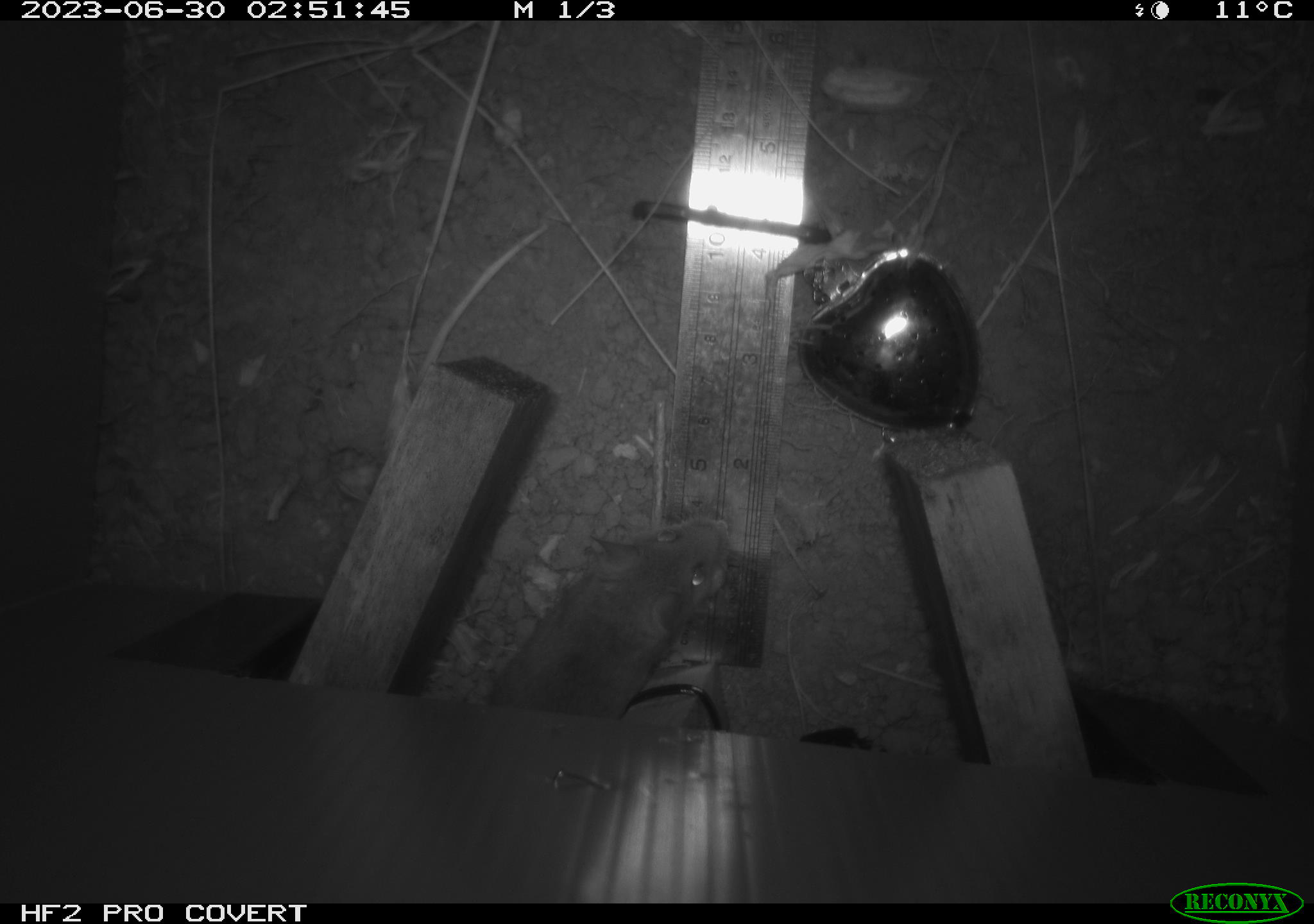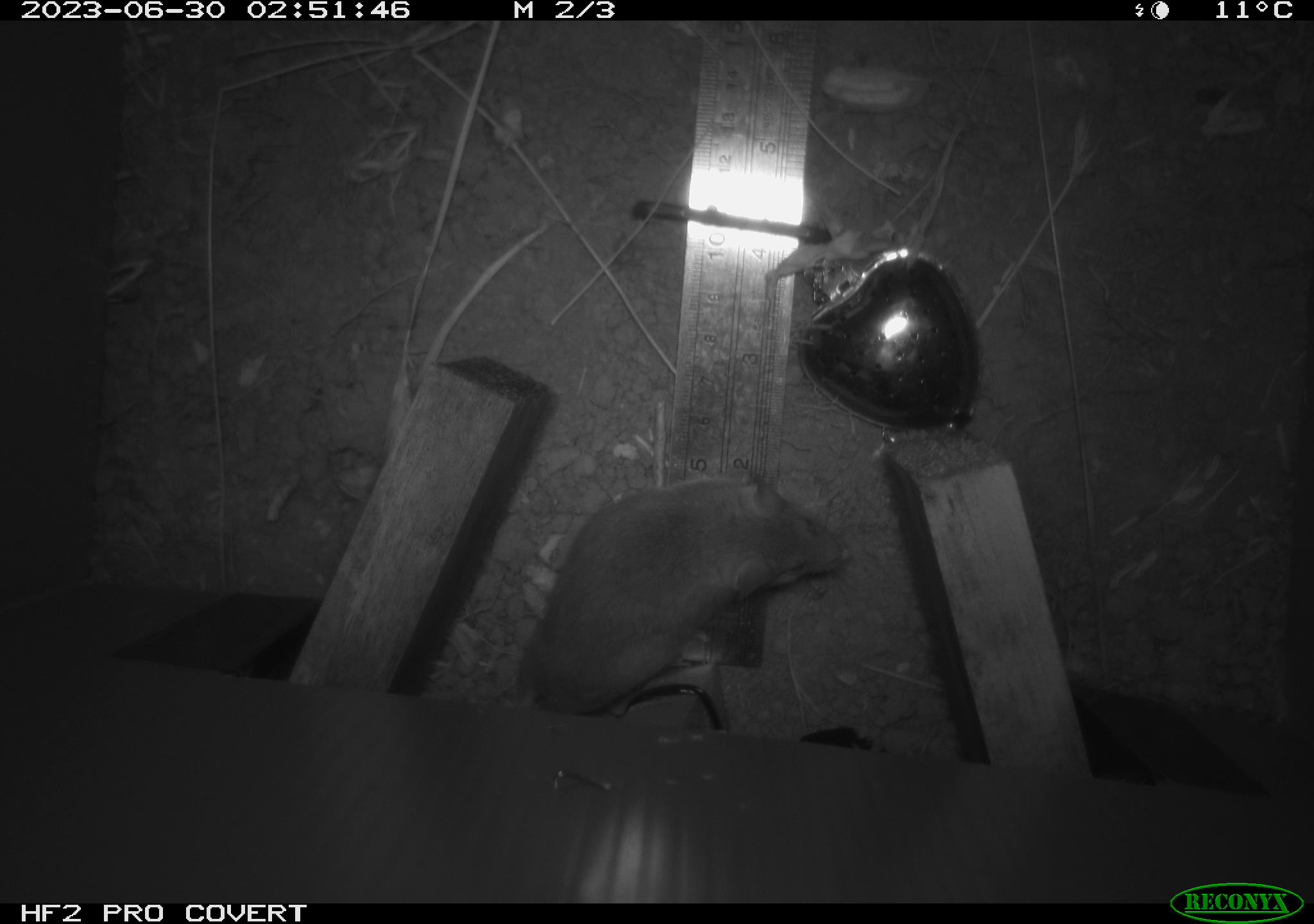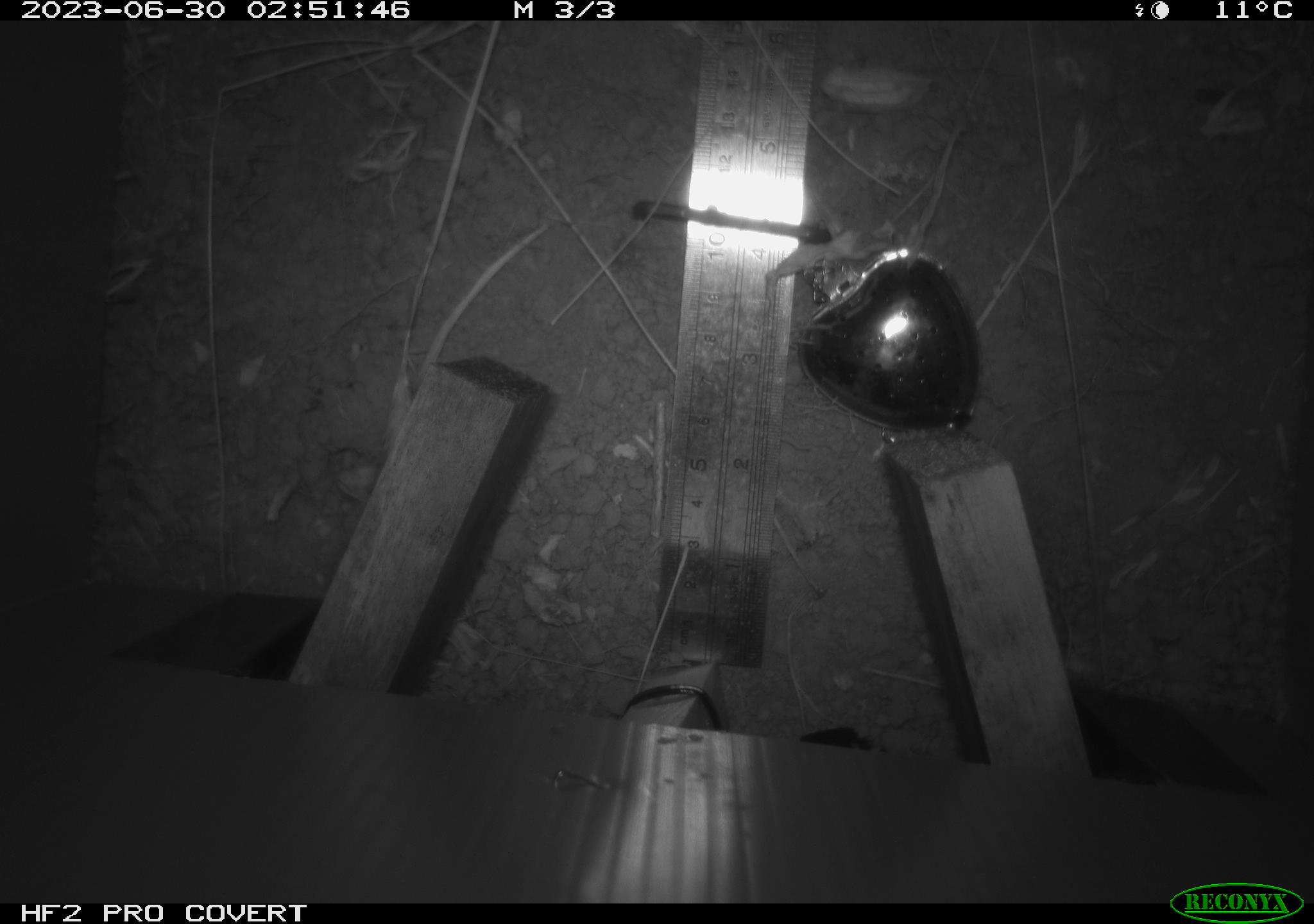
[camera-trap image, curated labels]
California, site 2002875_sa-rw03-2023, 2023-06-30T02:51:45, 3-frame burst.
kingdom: Animalia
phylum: Chordata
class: Mammalia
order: Rodentia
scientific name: Rodentia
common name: mouse species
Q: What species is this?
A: Mouse species (Rodentia).